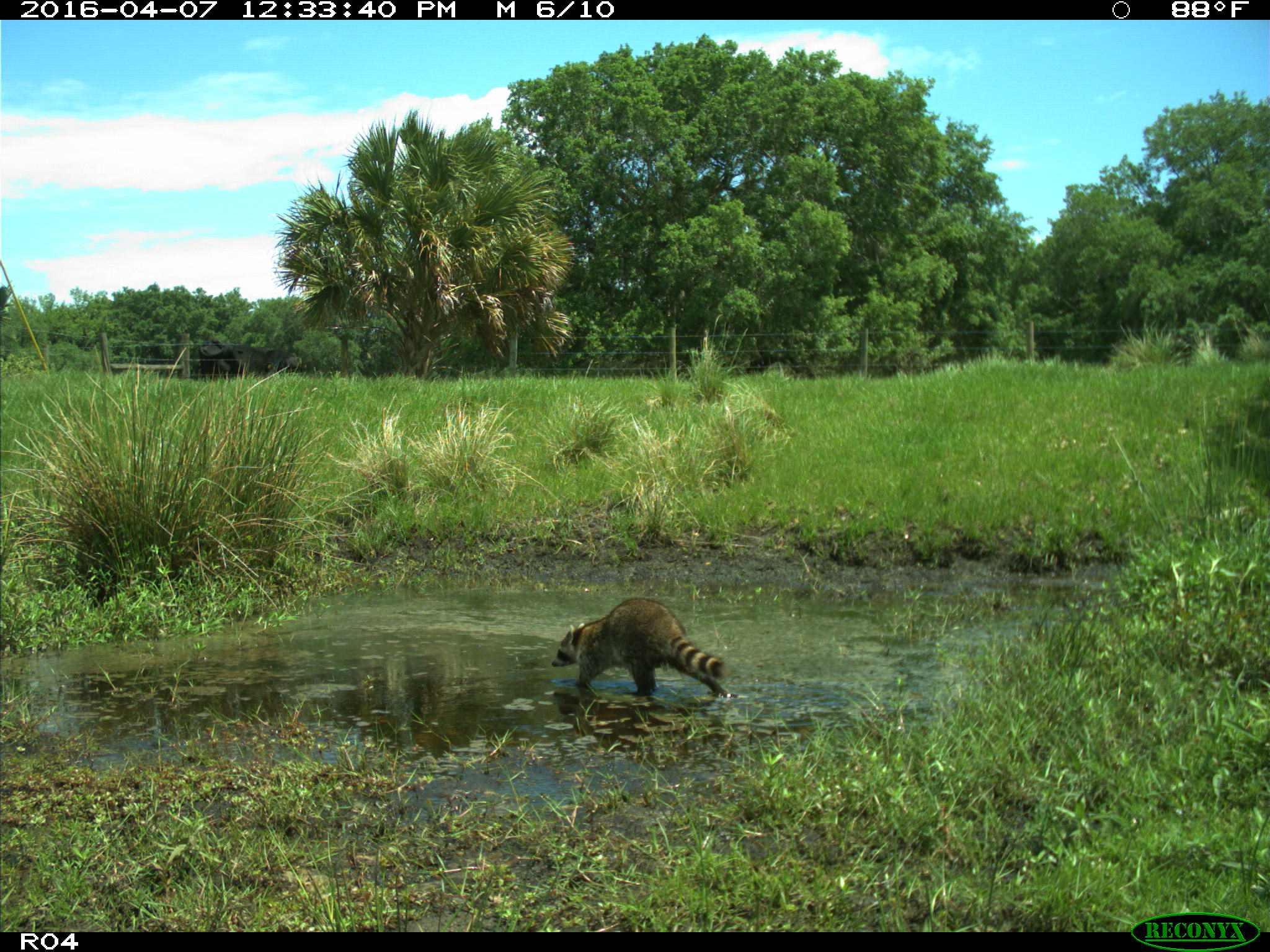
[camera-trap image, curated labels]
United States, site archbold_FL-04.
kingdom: Animalia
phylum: Chordata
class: Mammalia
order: Carnivora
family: Procyonidae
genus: Procyon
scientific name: Procyon lotor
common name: common raccoon